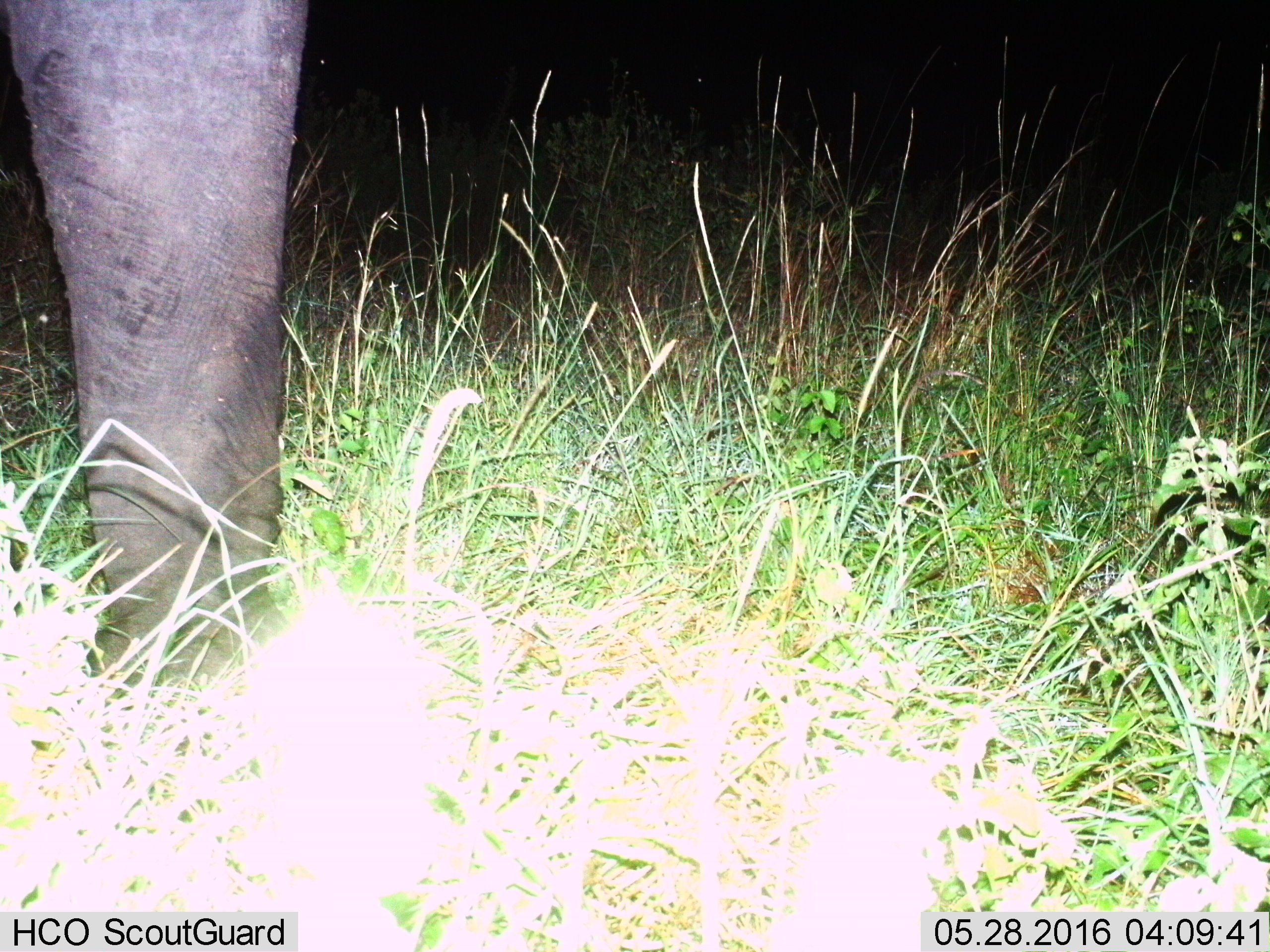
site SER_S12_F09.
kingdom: Animalia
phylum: Chordata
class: Mammalia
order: Proboscidea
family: Elephantidae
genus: Loxodonta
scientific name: Loxodonta africana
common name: african bush elephant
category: elephant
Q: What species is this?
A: Elephant (african bush elephant) (Loxodonta africana).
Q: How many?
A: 1.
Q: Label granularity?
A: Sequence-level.